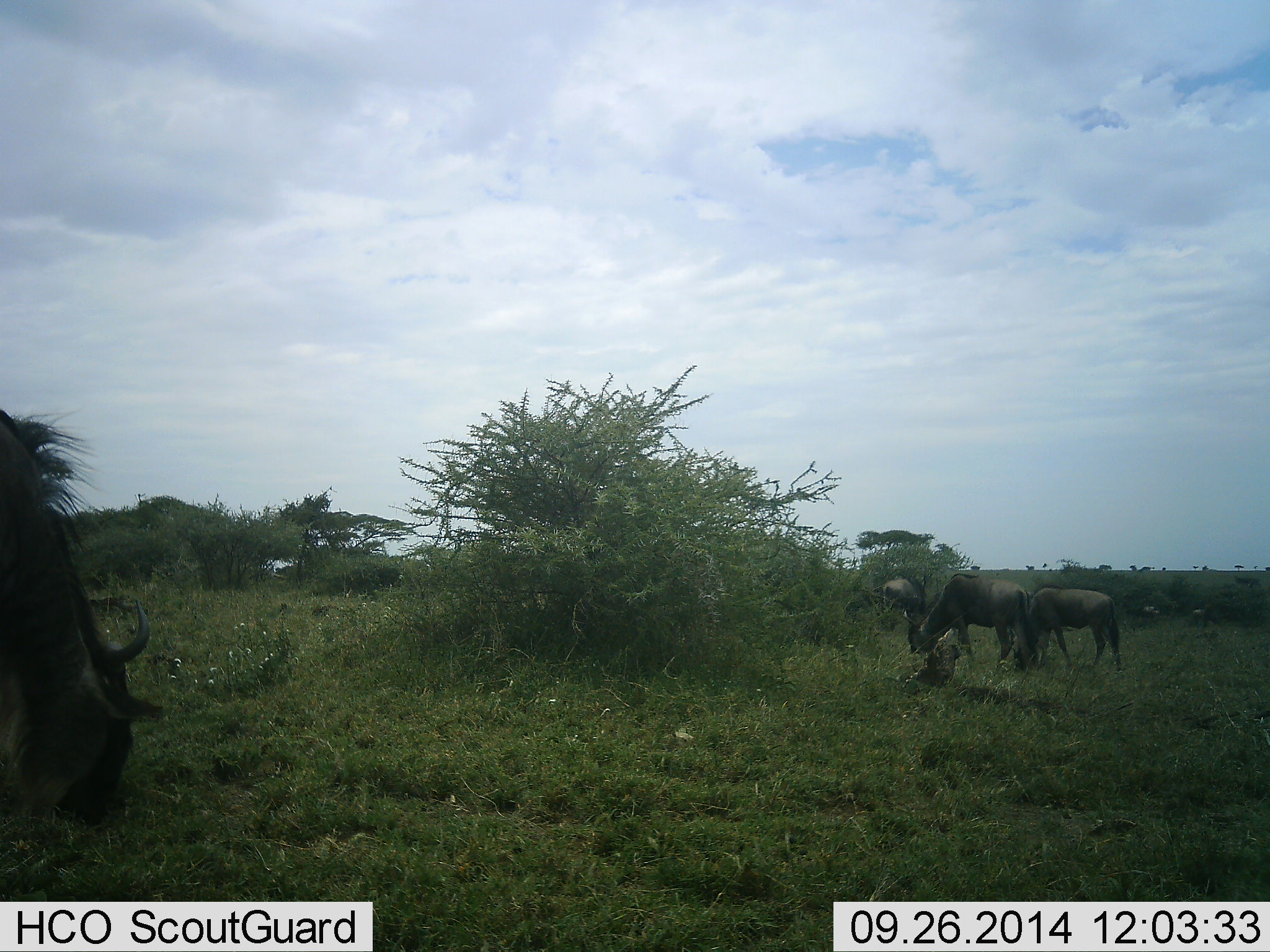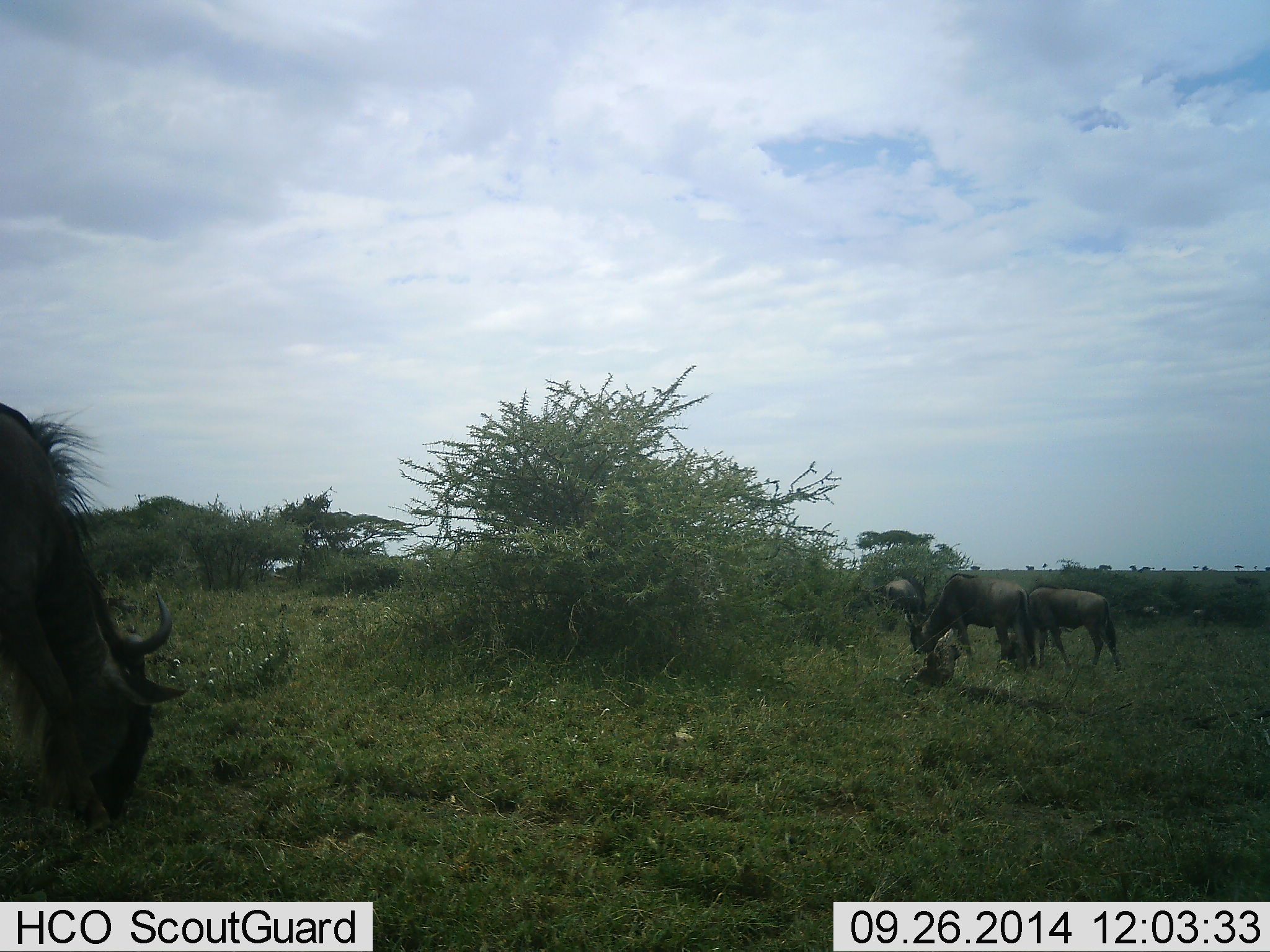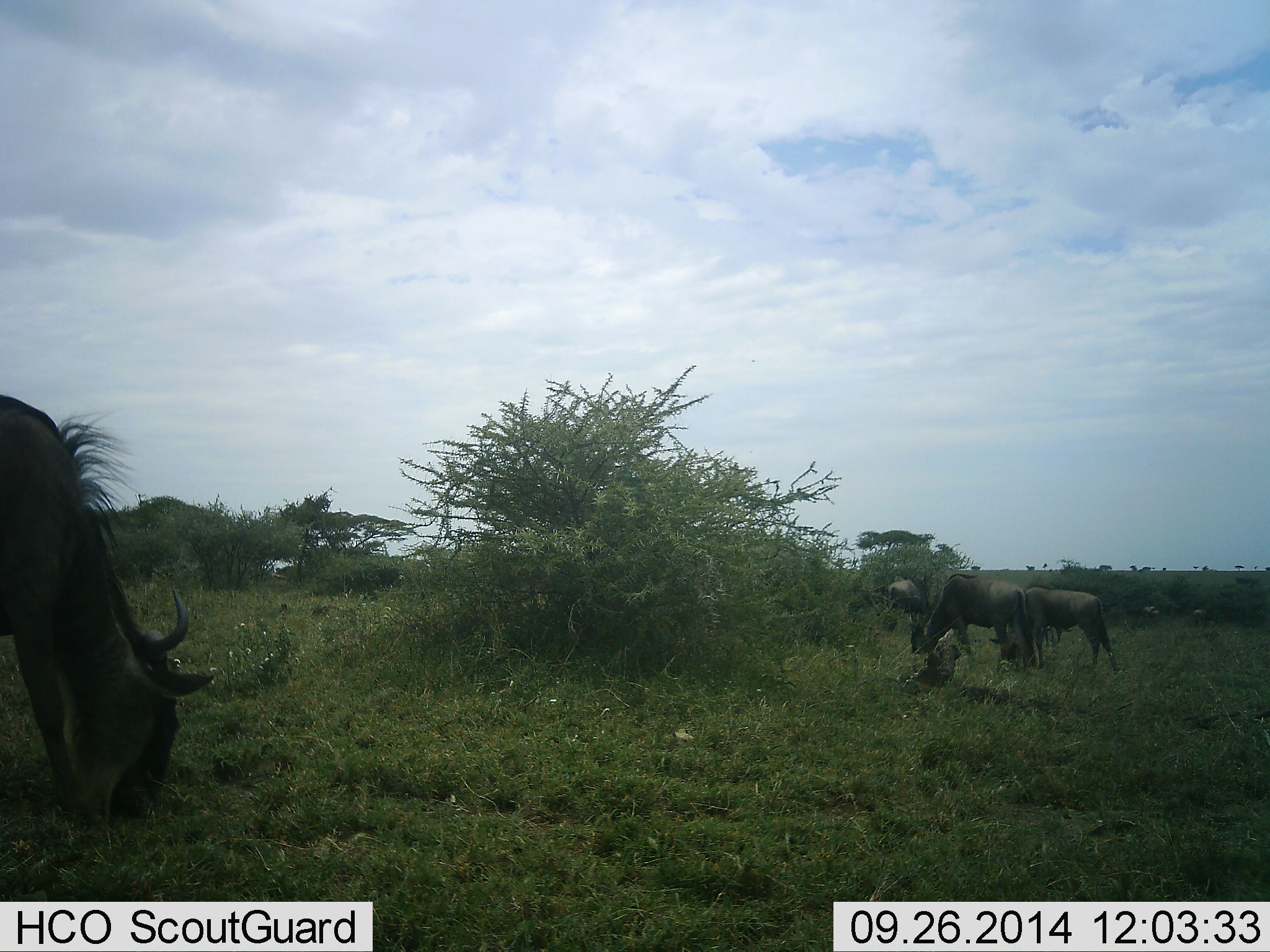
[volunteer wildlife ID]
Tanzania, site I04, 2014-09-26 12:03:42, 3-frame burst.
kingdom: Animalia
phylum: Chordata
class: Mammalia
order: Artiodactyla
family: Bovidae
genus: Connochaetes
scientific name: Connochaetes taurinus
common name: blue wildebeest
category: wildebeest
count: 5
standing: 30%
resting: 20%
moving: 10%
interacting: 0%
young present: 10%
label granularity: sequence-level